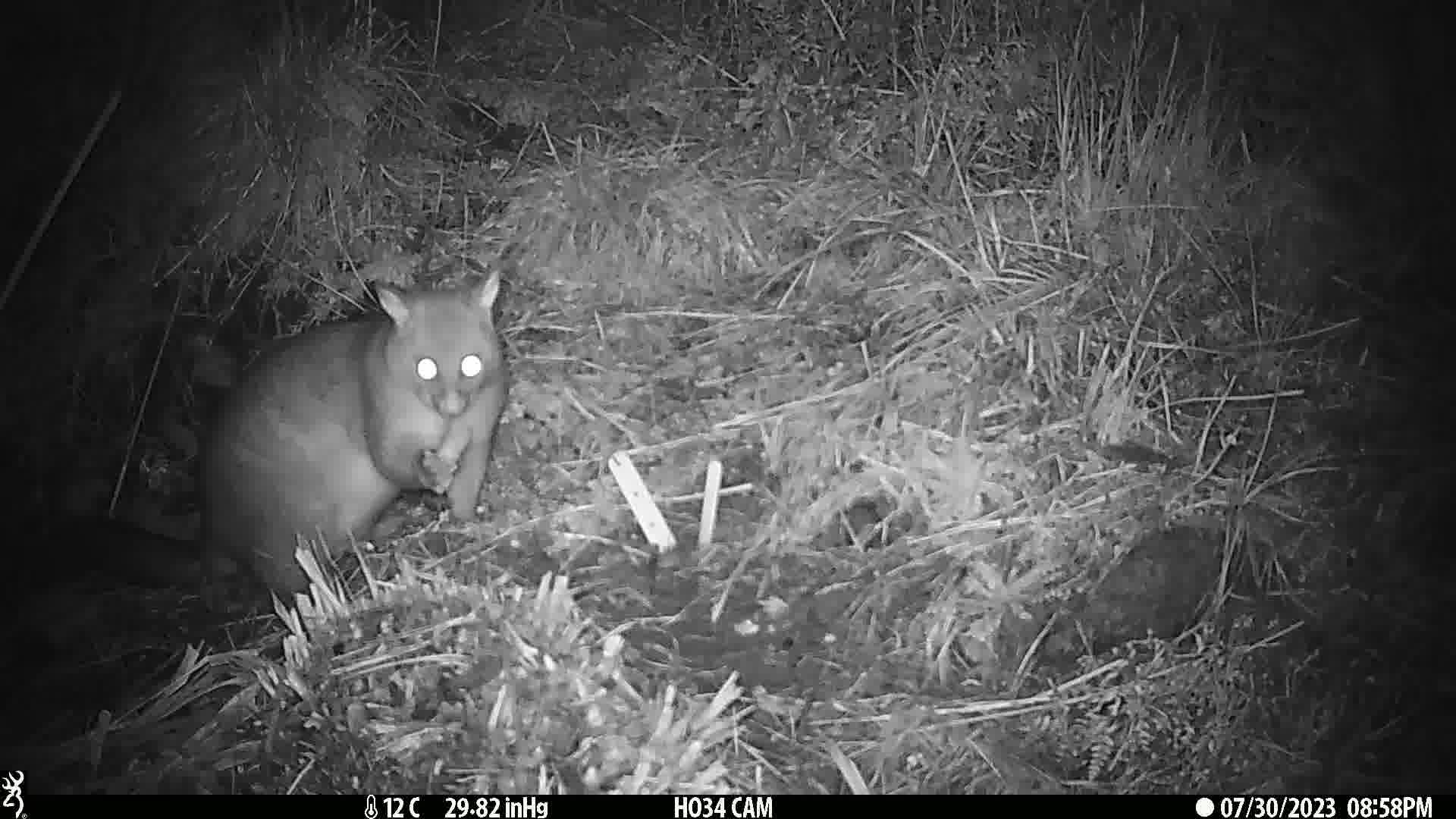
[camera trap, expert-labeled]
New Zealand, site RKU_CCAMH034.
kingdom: Animalia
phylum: Chordata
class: Mammalia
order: Diprotodontia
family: Phalangeridae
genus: Trichosurus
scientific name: Trichosurus vulpecula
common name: common brushtail possum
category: possum